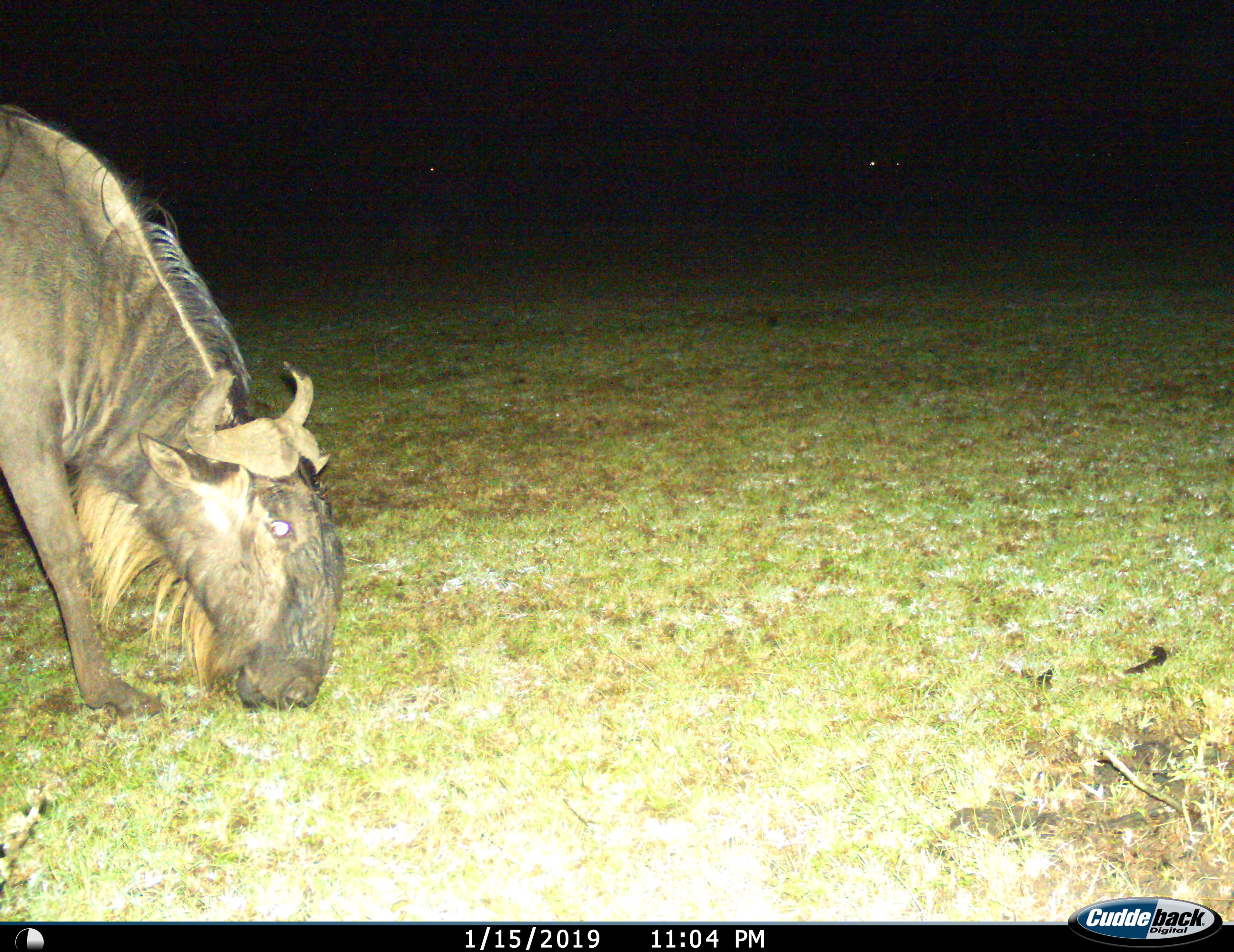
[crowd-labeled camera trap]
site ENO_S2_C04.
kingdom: Animalia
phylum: Chordata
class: Mammalia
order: Artiodactyla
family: Bovidae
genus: Connochaetes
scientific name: Connochaetes taurinus taurinus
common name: blue wildebeest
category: wildebeestblue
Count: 1.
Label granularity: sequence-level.